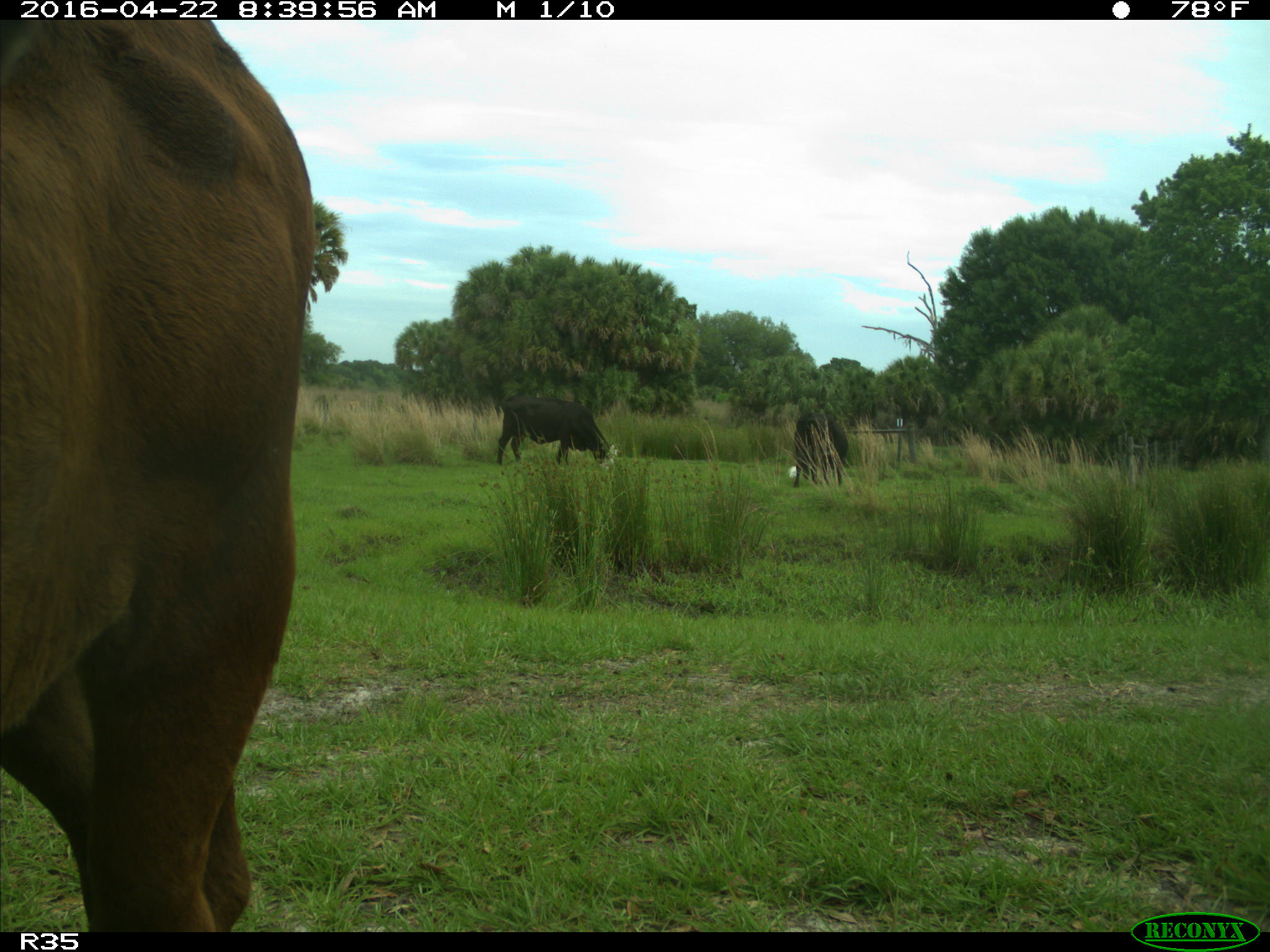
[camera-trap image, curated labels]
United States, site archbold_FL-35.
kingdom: Animalia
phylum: Chordata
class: Mammalia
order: Artiodactyla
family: Bovidae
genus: Bos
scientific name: Bos taurus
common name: domestic cow